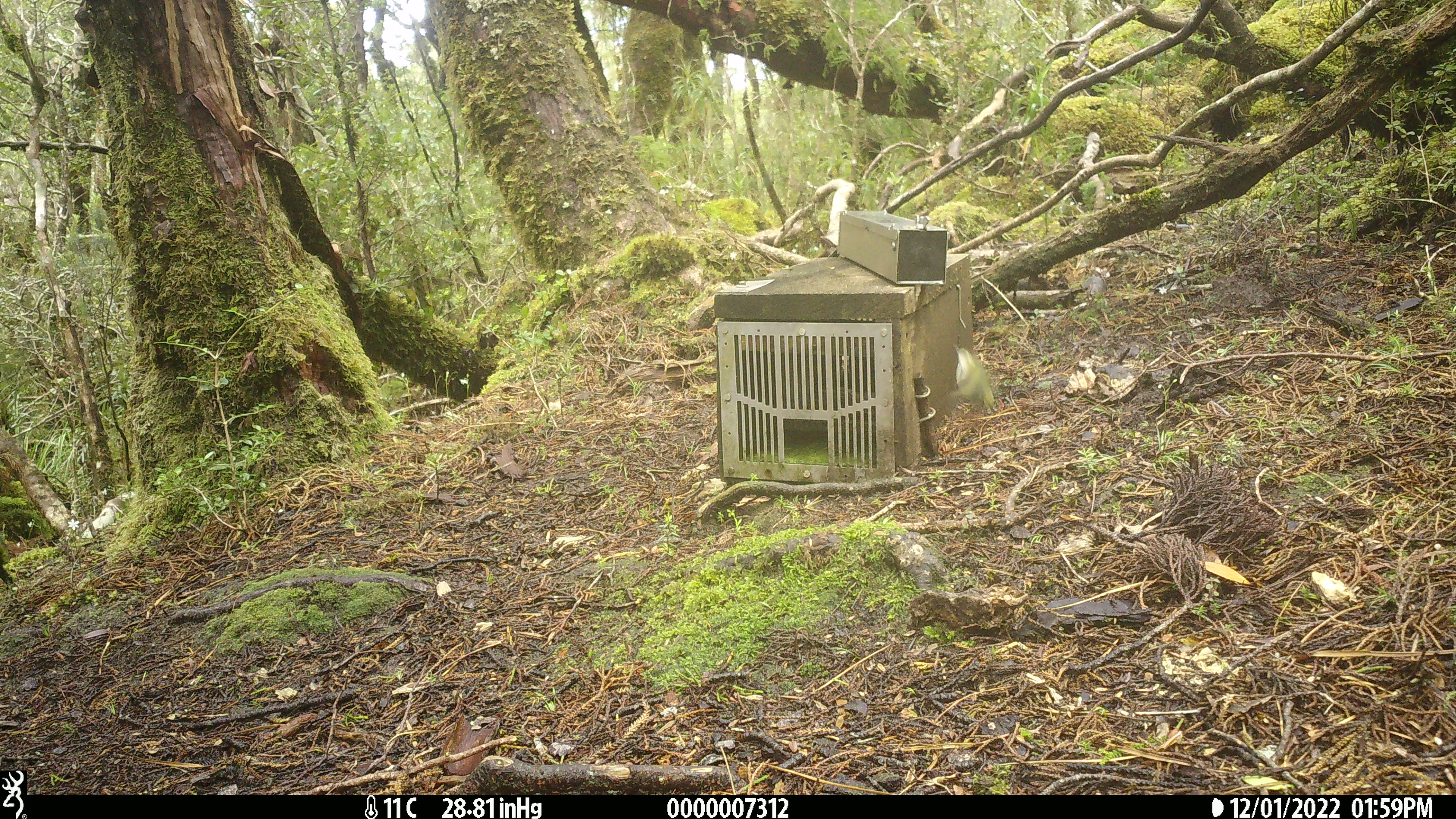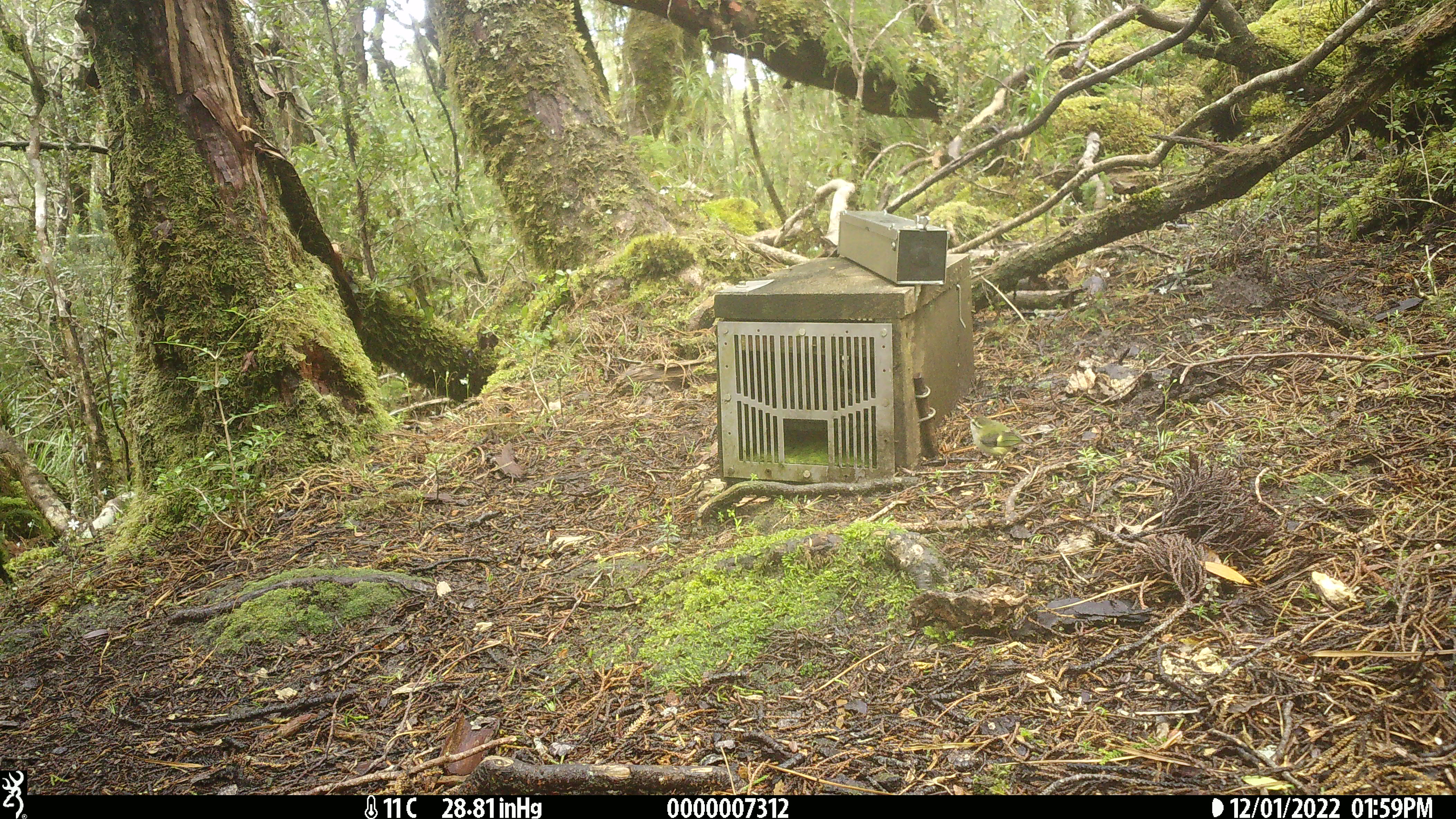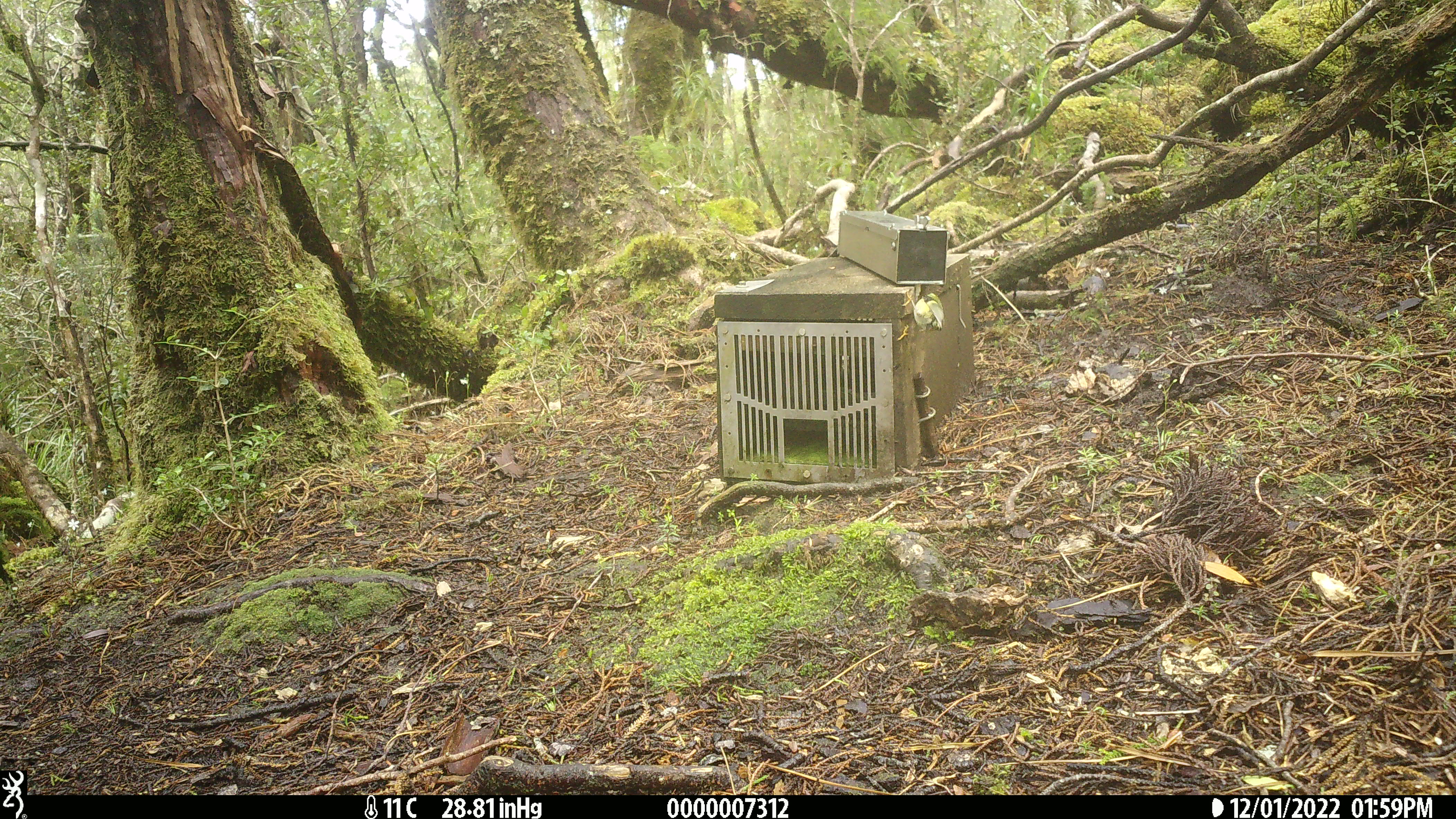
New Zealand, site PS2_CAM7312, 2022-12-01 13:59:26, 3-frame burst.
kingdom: Animalia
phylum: Chordata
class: Aves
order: Passeriformes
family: Acanthisittidae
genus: Acanthisitta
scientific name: Acanthisitta chloris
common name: rifleman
Rifleman (Acanthisitta chloris).